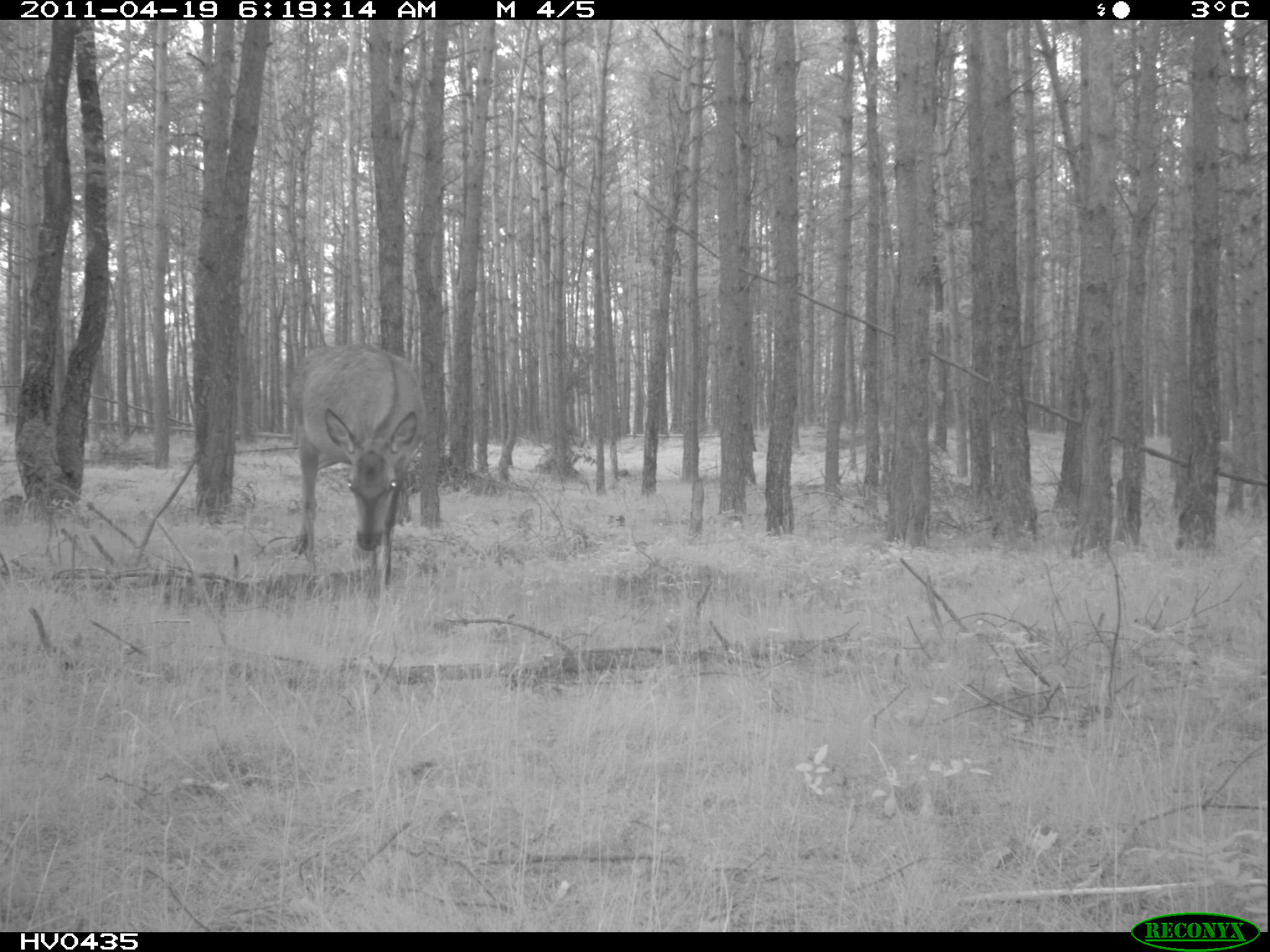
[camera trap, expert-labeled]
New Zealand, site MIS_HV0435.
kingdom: Animalia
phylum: Chordata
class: Mammalia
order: Artiodactyla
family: Cervidae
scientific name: Cervidae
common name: deer